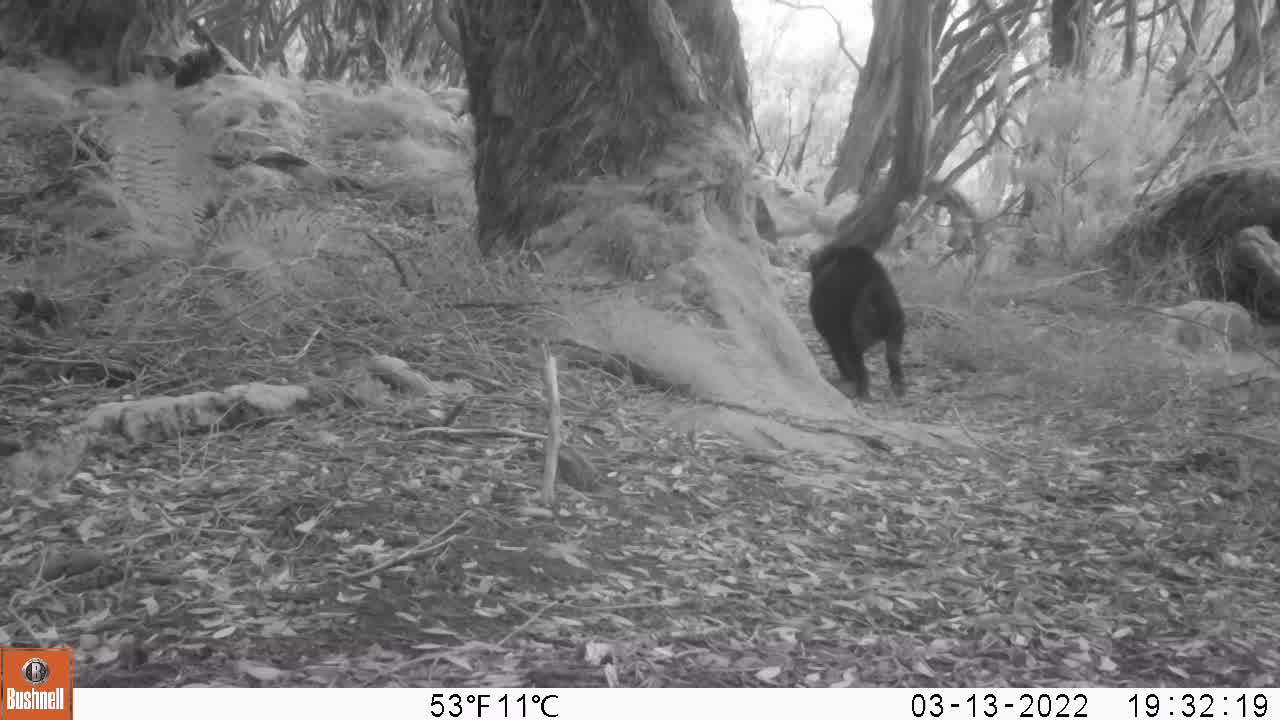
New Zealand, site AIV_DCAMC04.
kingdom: Animalia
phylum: Chordata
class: Mammalia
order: Artiodactyla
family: Suidae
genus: Sus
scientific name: Sus scrofa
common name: pig